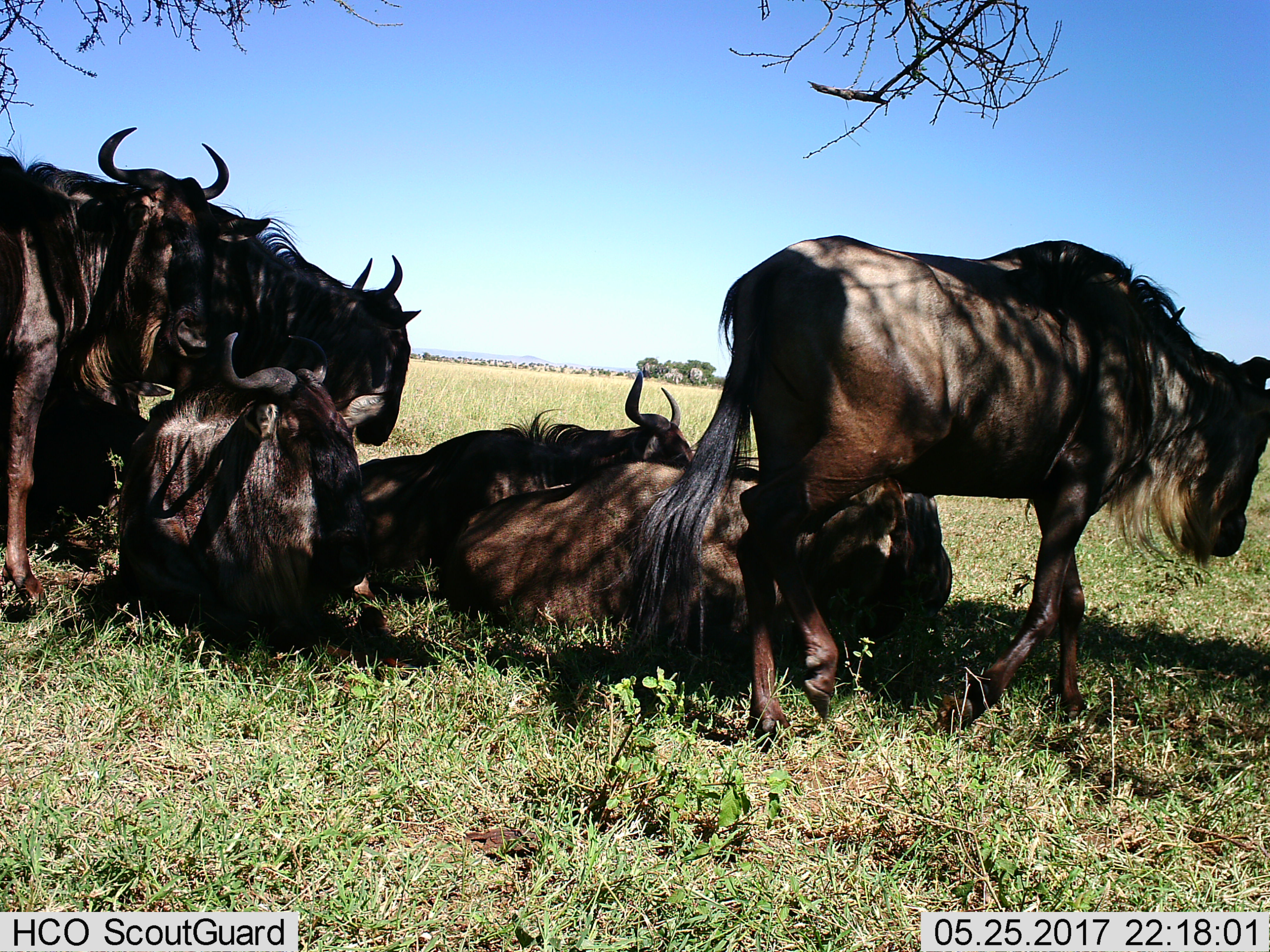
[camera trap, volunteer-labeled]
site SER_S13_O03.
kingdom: Animalia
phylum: Chordata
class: Mammalia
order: Artiodactyla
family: Bovidae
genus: Connochaetes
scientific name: Connochaetes taurinus taurinus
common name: blue wildebeest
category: wildebeestblue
Wildebeestblue (blue wildebeest) (Connochaetes taurinus taurinus), count 6. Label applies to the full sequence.